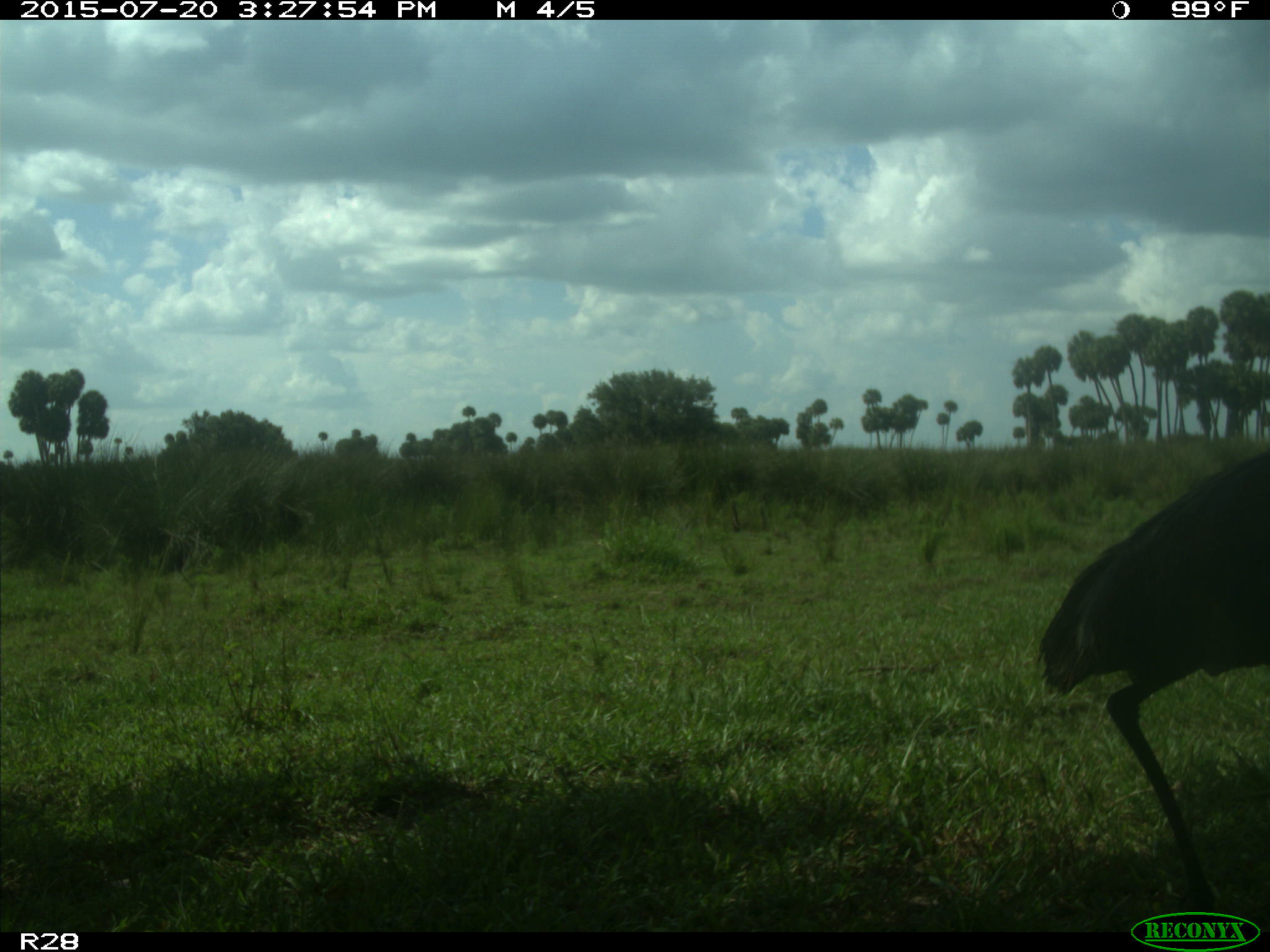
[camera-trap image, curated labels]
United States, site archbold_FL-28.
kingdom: Animalia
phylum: Chordata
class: Aves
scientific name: Aves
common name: birds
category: unidentified bird